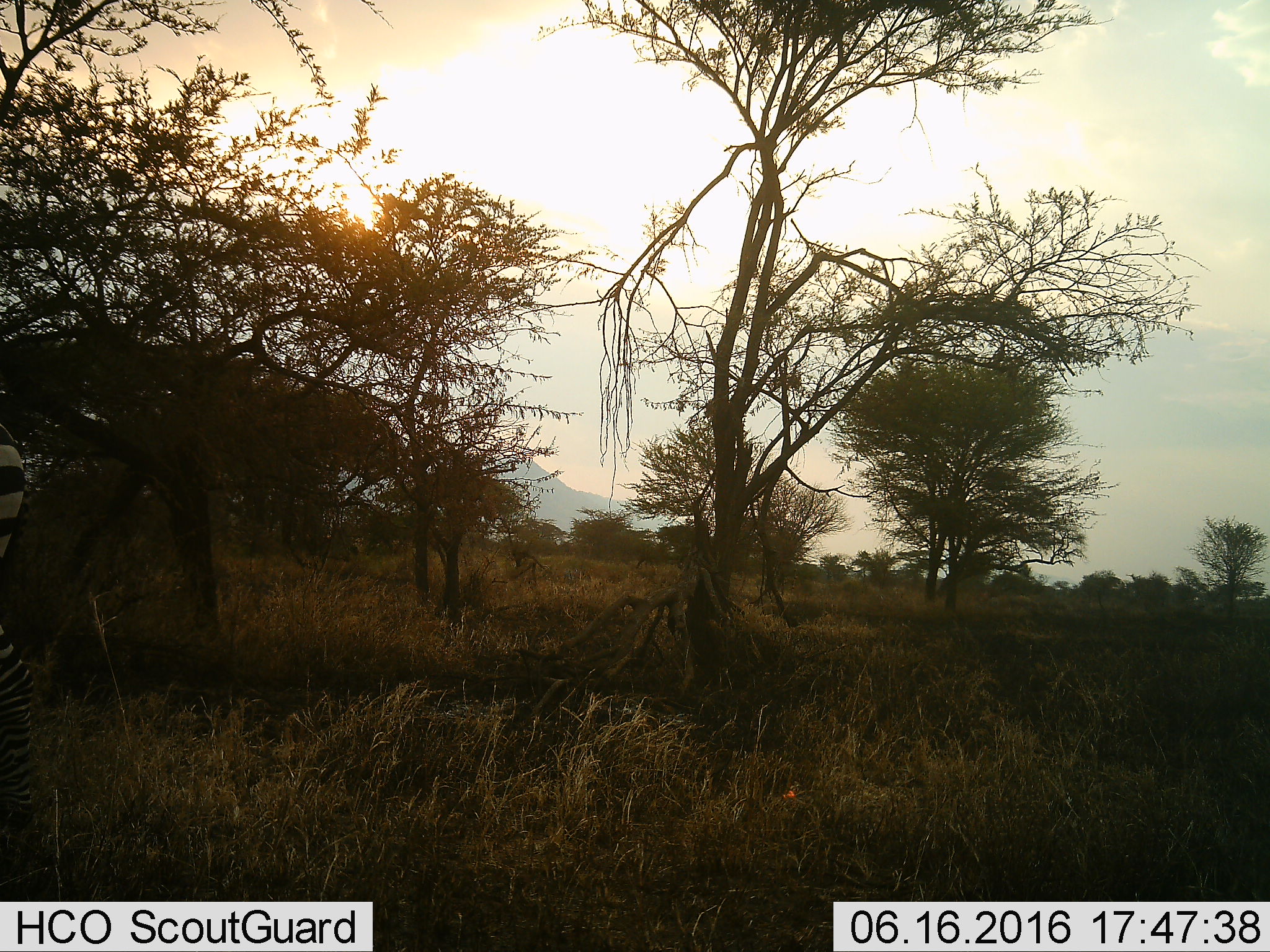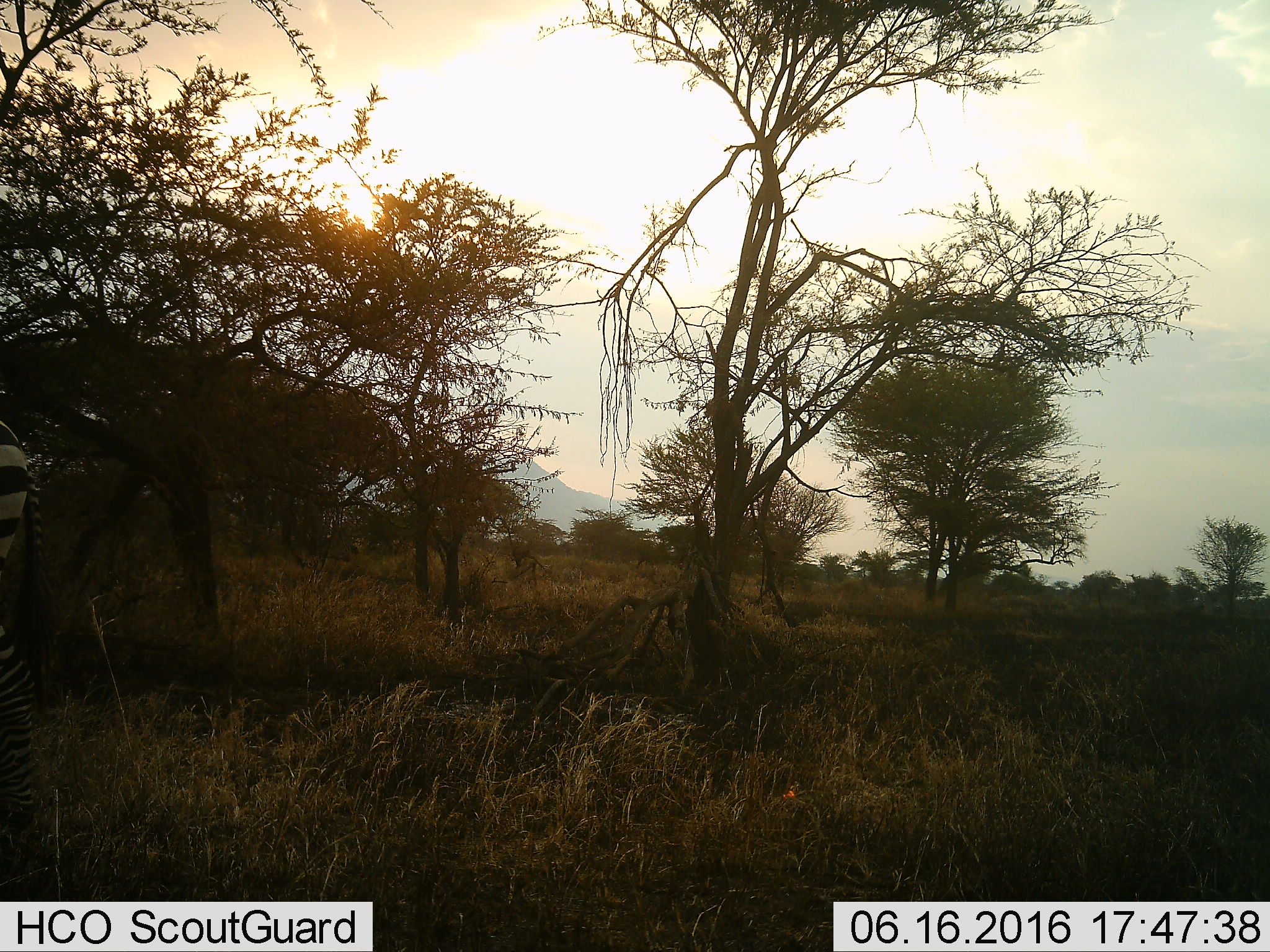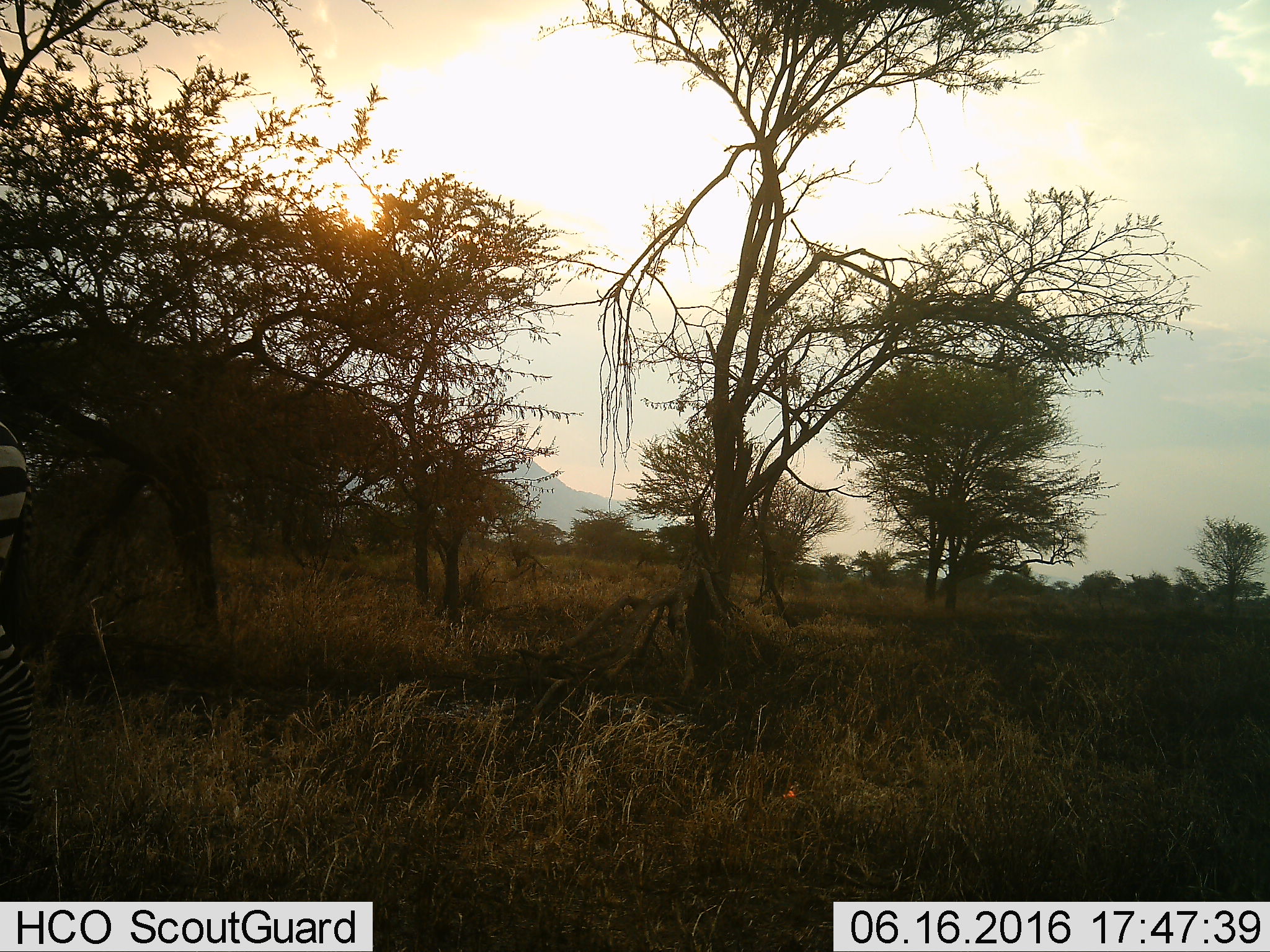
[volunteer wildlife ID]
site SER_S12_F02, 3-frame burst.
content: unidentified animal